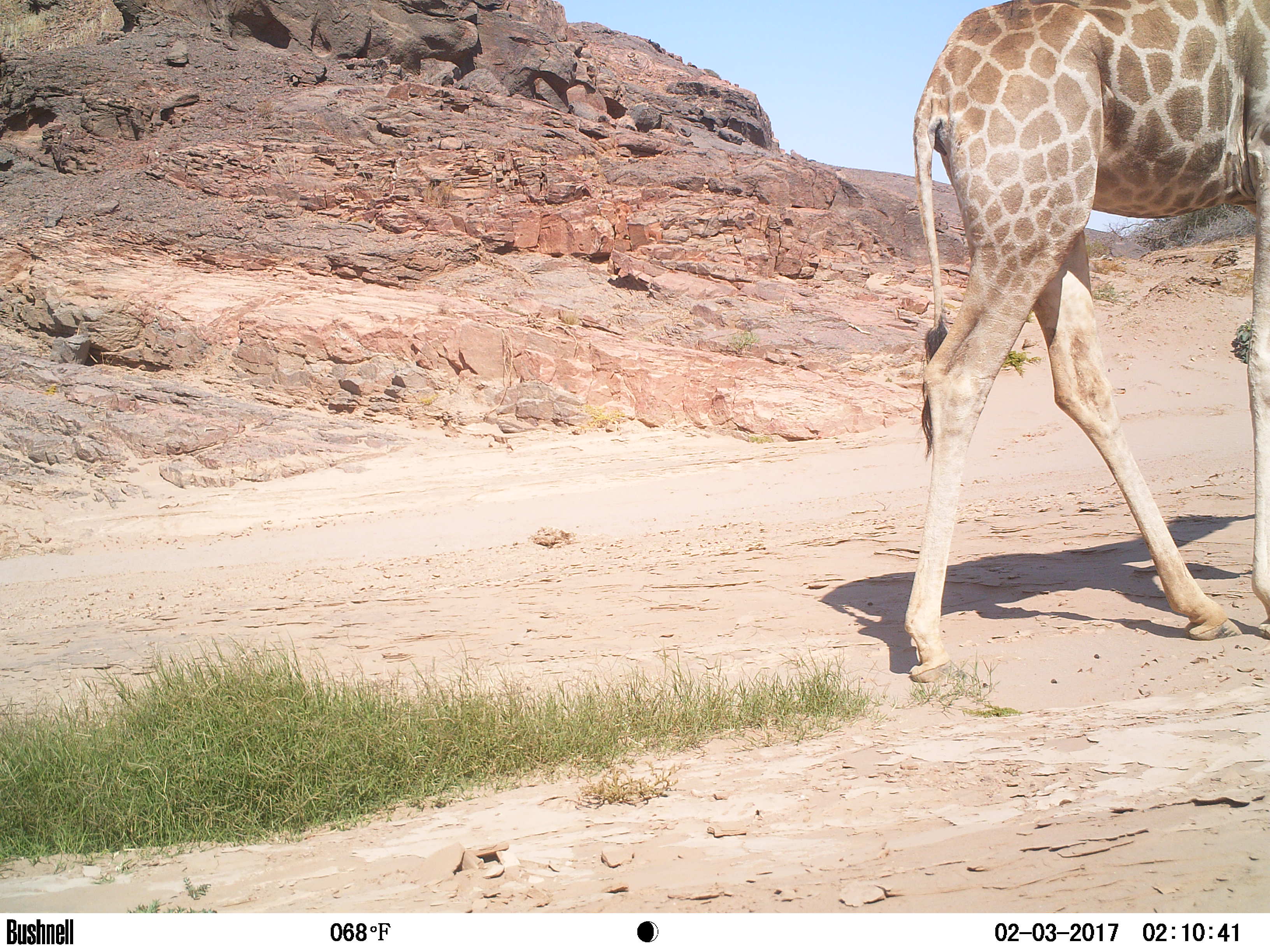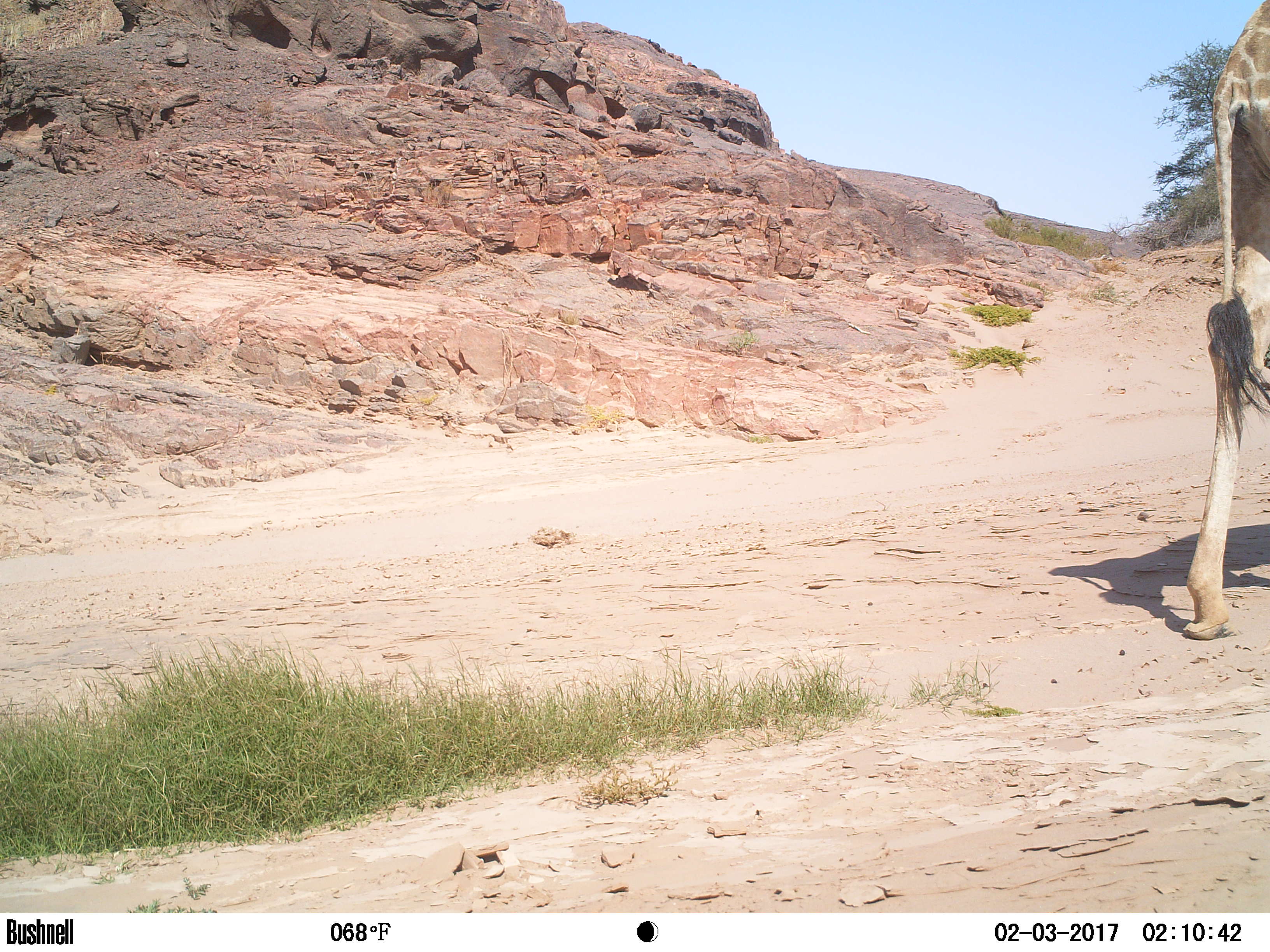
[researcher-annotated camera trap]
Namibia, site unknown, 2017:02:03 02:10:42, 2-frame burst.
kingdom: Animalia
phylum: Chordata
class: Mammalia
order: Artiodactyla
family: Giraffidae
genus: Giraffa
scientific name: Giraffa camelopardalis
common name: giraffe